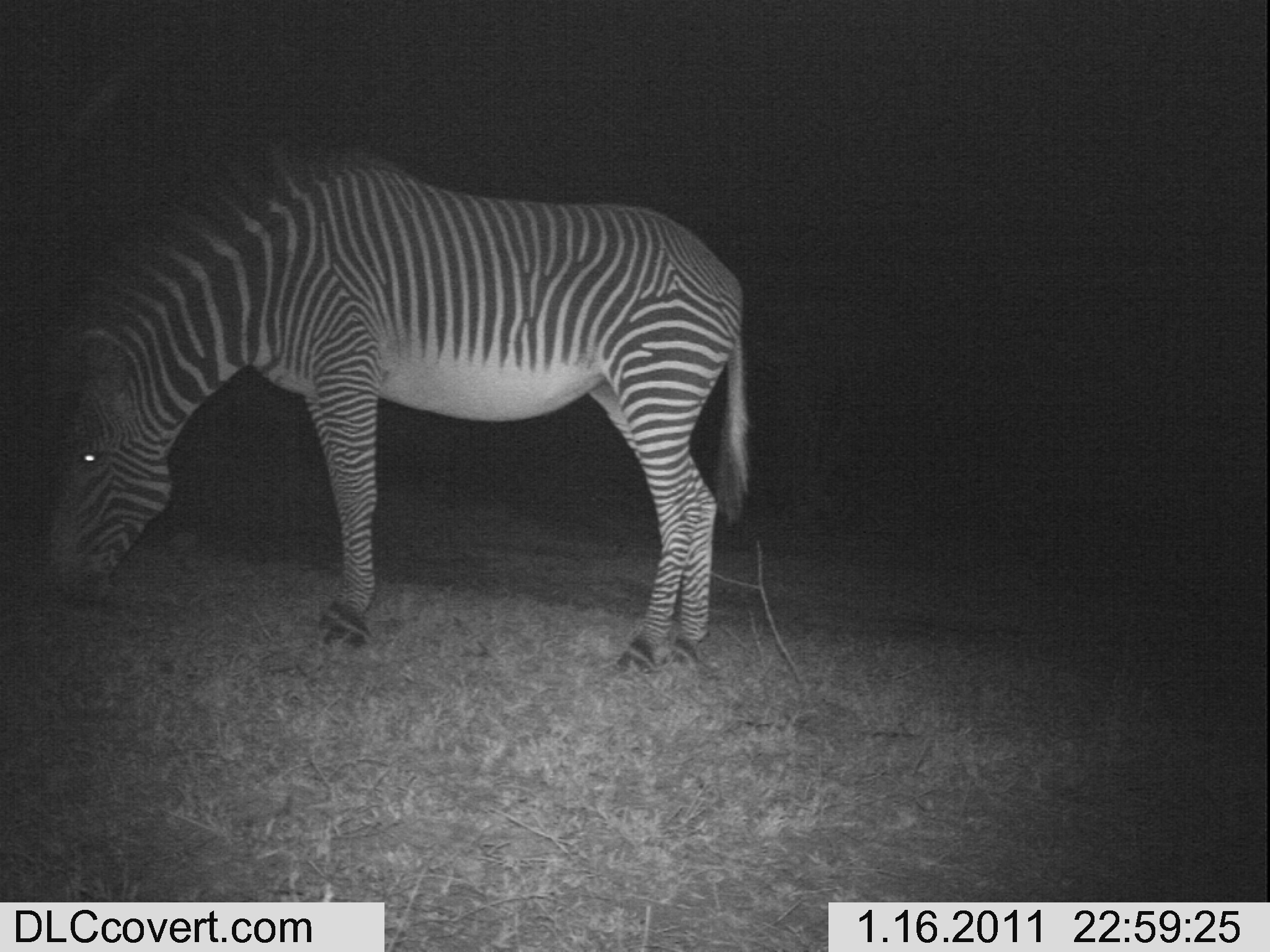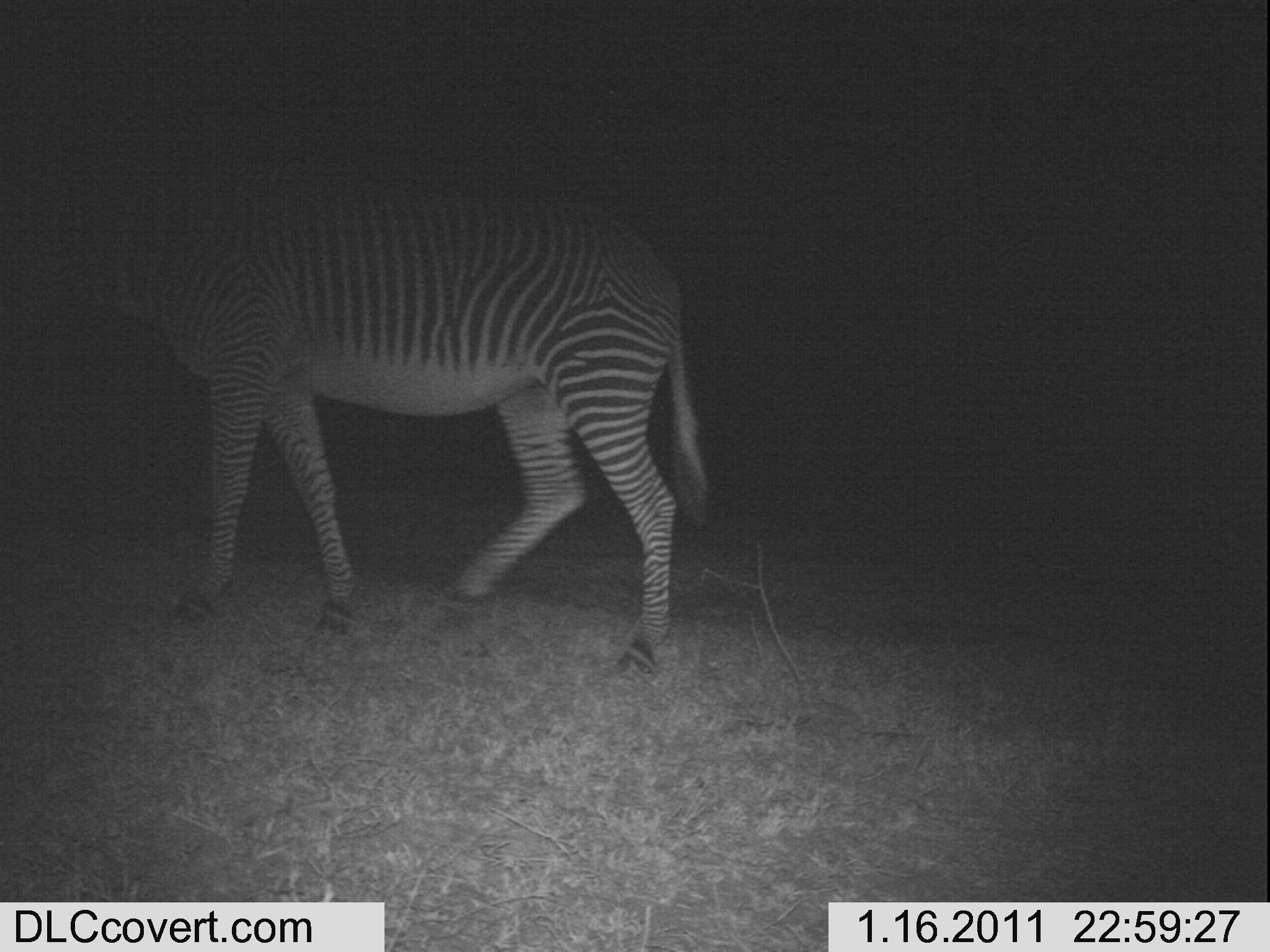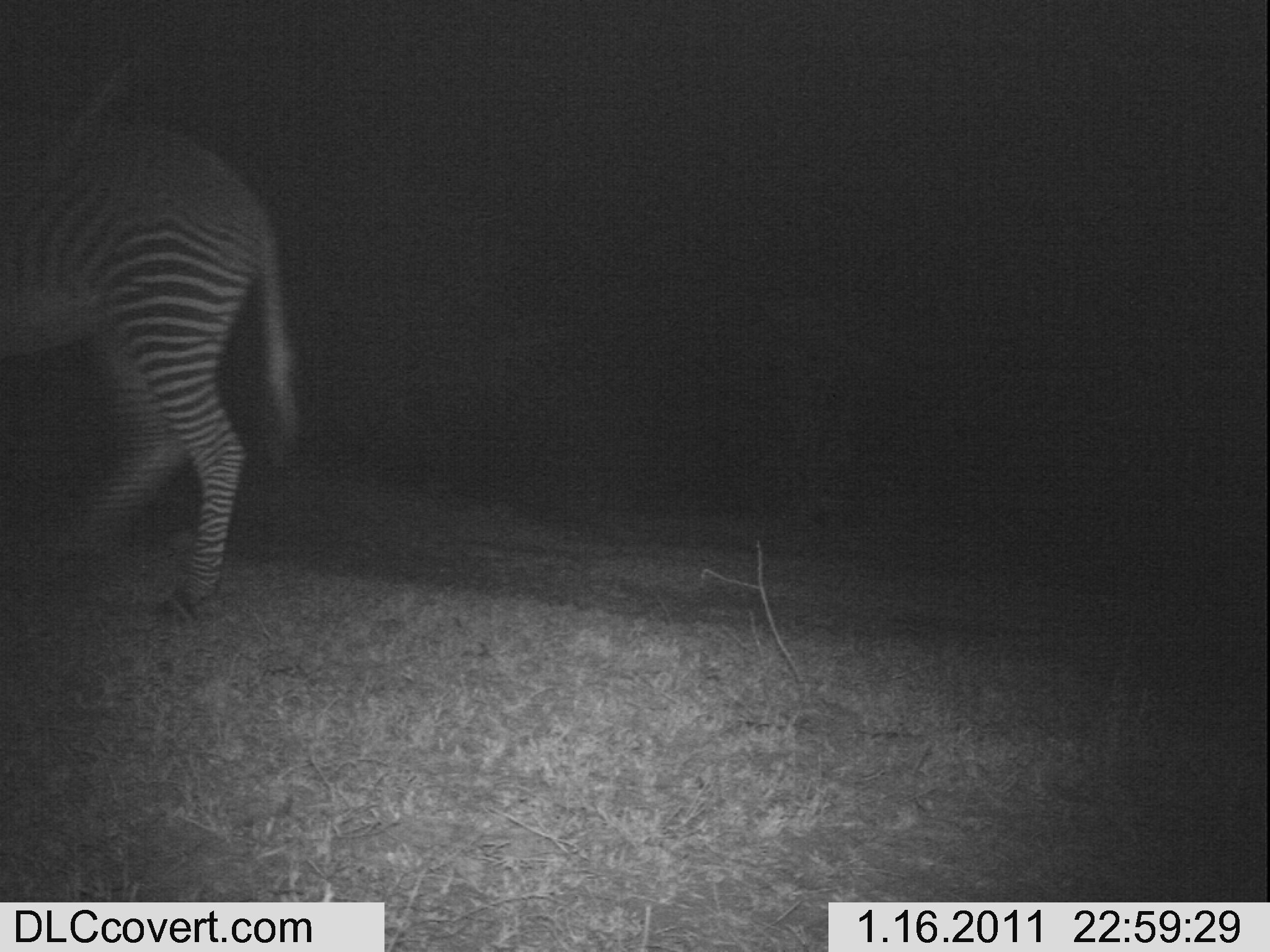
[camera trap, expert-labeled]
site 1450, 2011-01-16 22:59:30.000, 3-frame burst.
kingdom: Animalia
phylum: Chordata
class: Mammalia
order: Perissodactyla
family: Equidae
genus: Equus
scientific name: Equus grevyi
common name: grévy's zebra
Equus grevyi (grévy's zebra), count 1.